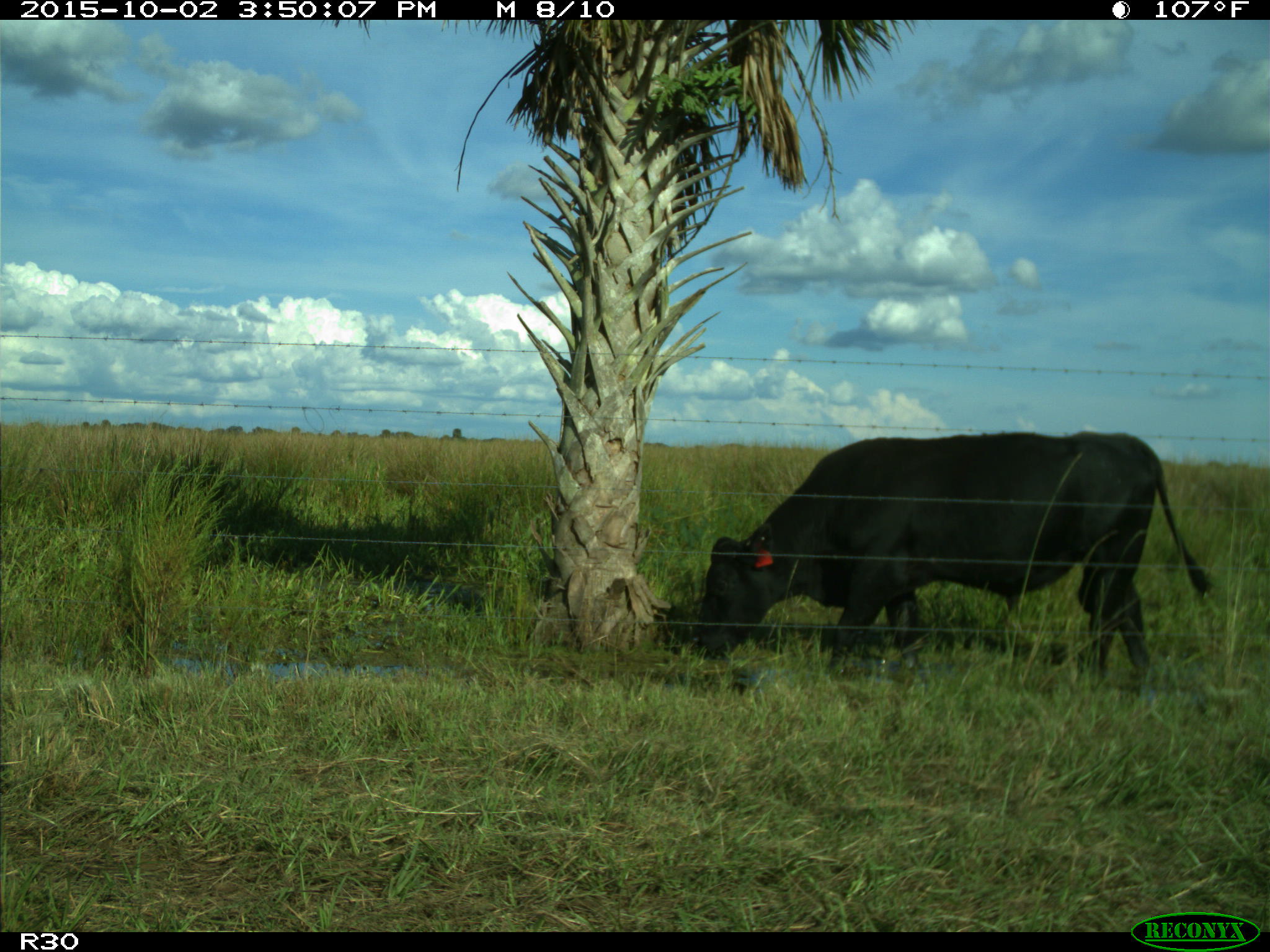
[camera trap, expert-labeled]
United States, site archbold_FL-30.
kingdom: Animalia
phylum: Chordata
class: Mammalia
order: Artiodactyla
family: Bovidae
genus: Bos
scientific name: Bos taurus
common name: domestic cow